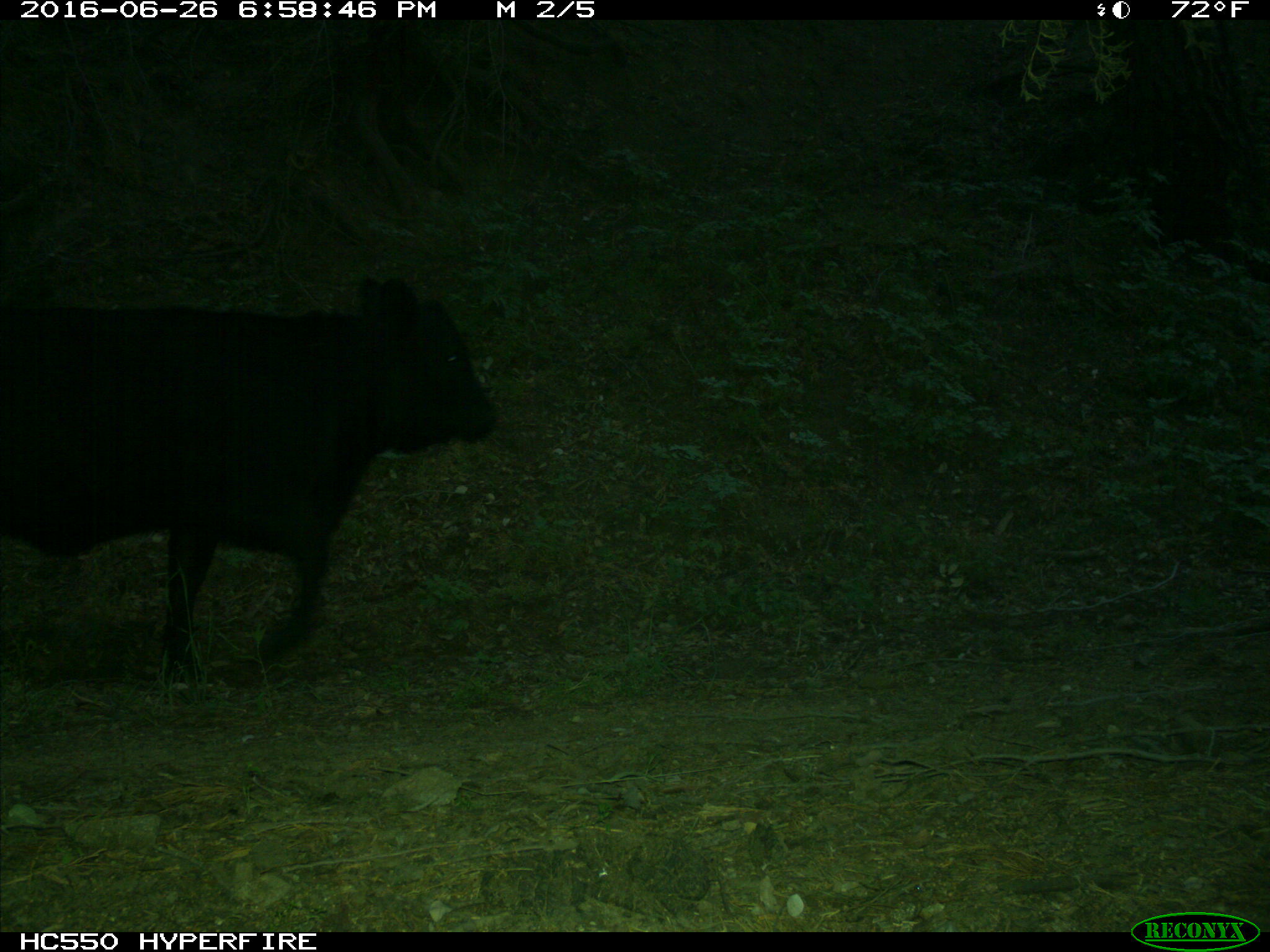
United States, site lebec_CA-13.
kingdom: Animalia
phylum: Chordata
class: Mammalia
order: Artiodactyla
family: Bovidae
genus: Bos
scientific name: Bos taurus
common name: domestic cow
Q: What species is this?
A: Bos taurus (domestic cow).